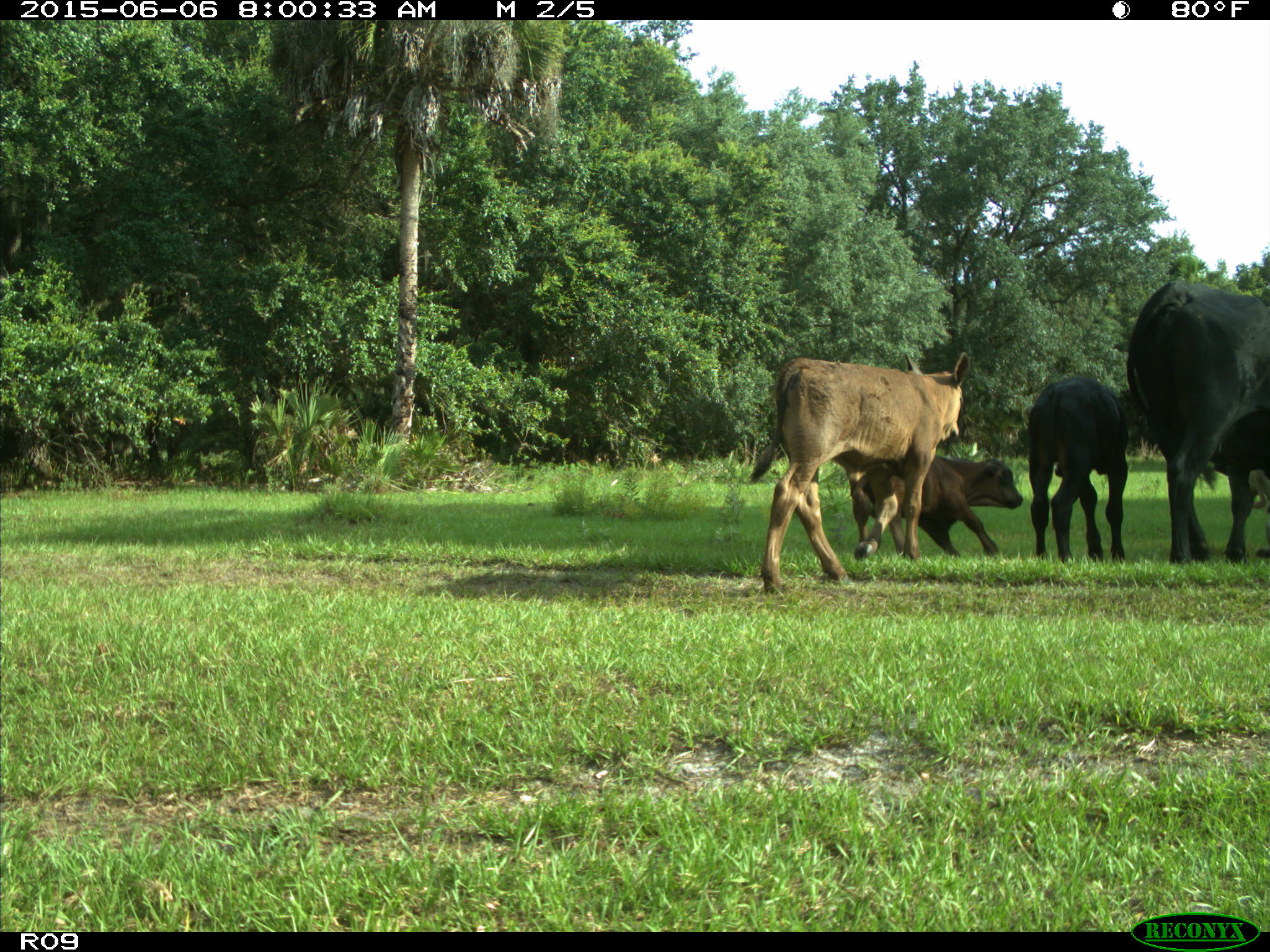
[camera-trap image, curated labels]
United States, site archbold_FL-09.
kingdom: Animalia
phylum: Chordata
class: Mammalia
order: Artiodactyla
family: Bovidae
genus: Bos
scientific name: Bos taurus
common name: domestic cow